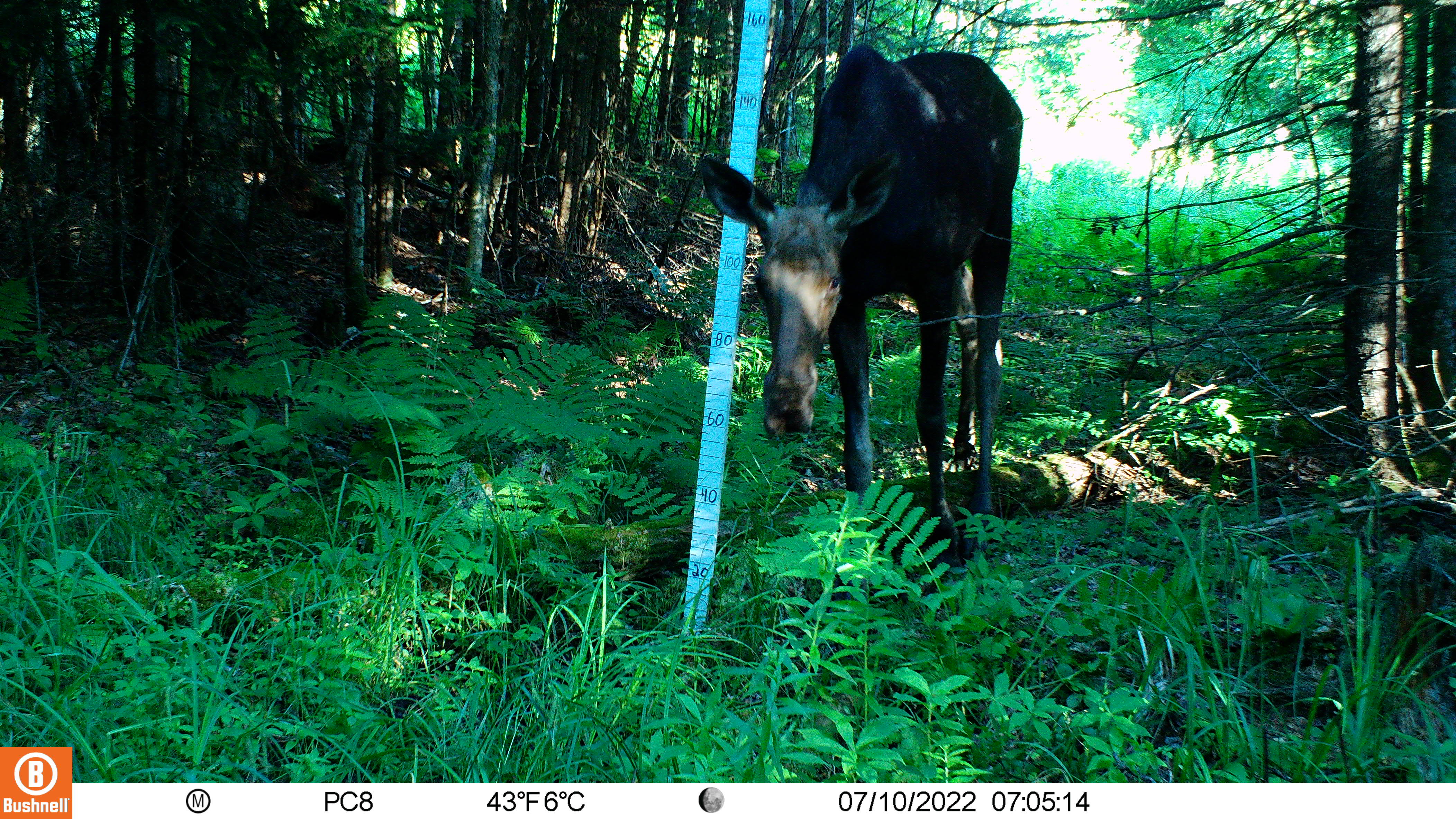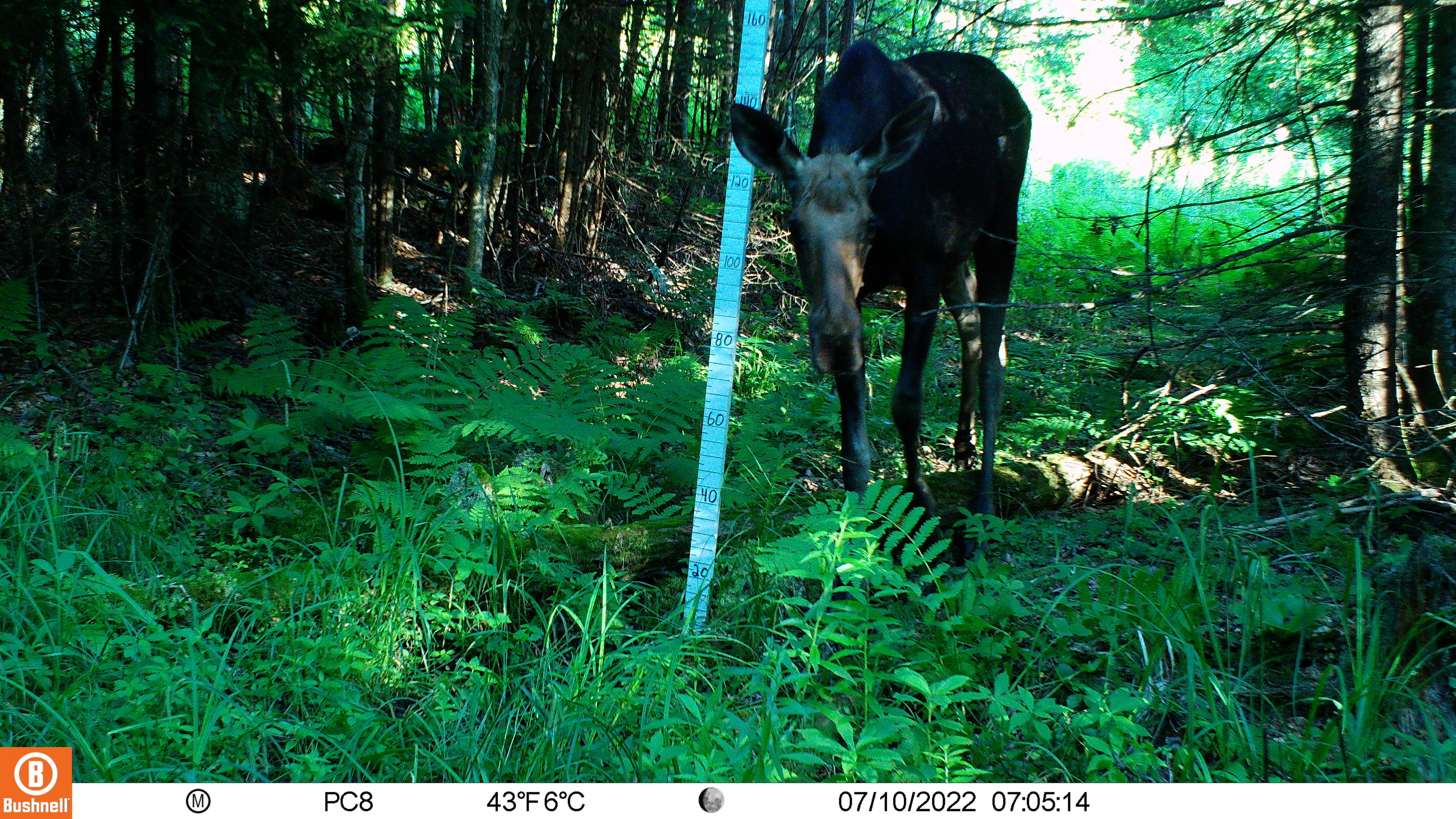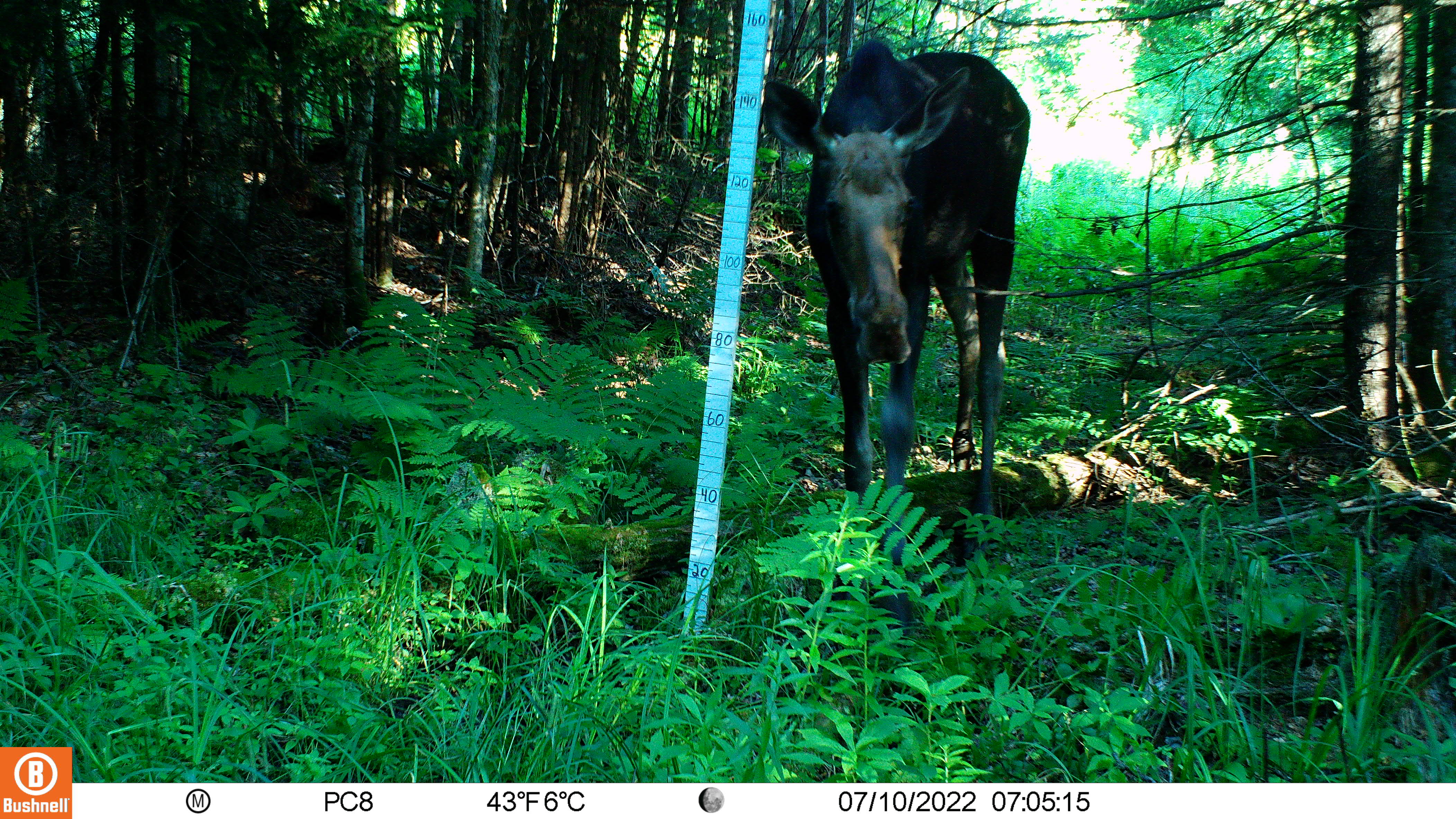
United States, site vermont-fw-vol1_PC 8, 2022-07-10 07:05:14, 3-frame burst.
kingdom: Animalia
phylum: Chordata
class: Mammalia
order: Artiodactyla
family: Cervidae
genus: Alces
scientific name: Alces alces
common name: moose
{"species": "moose (Alces alces)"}